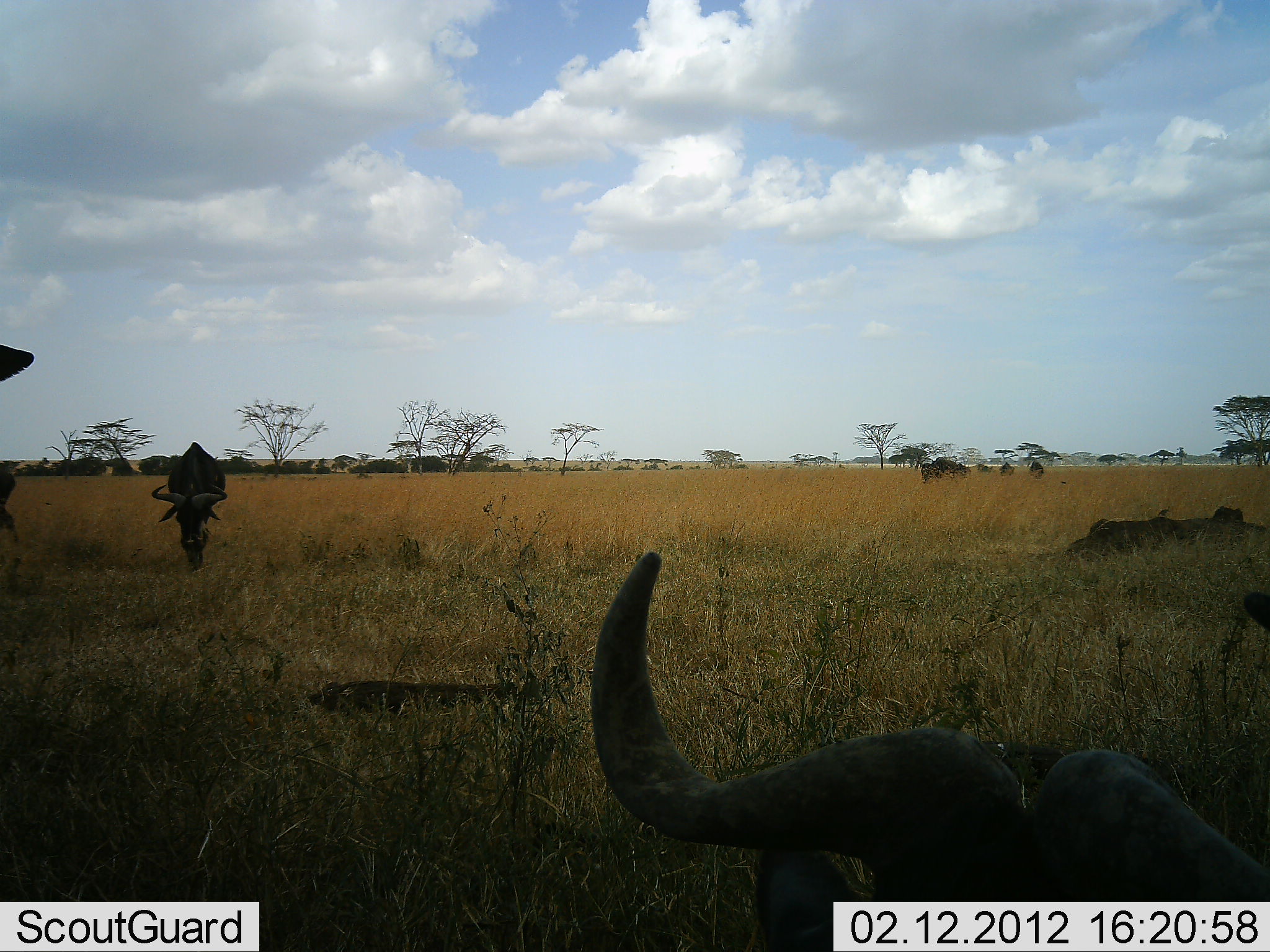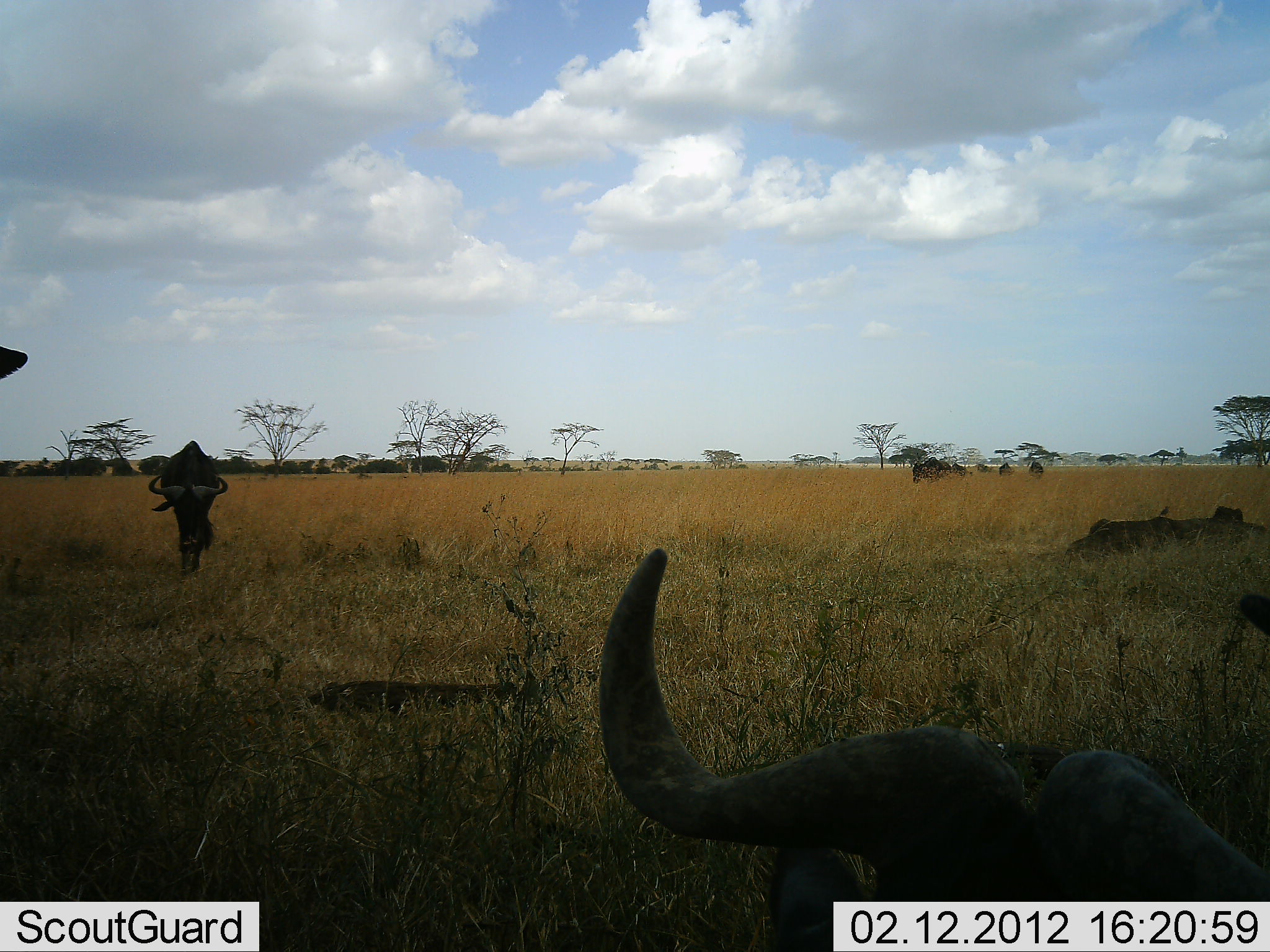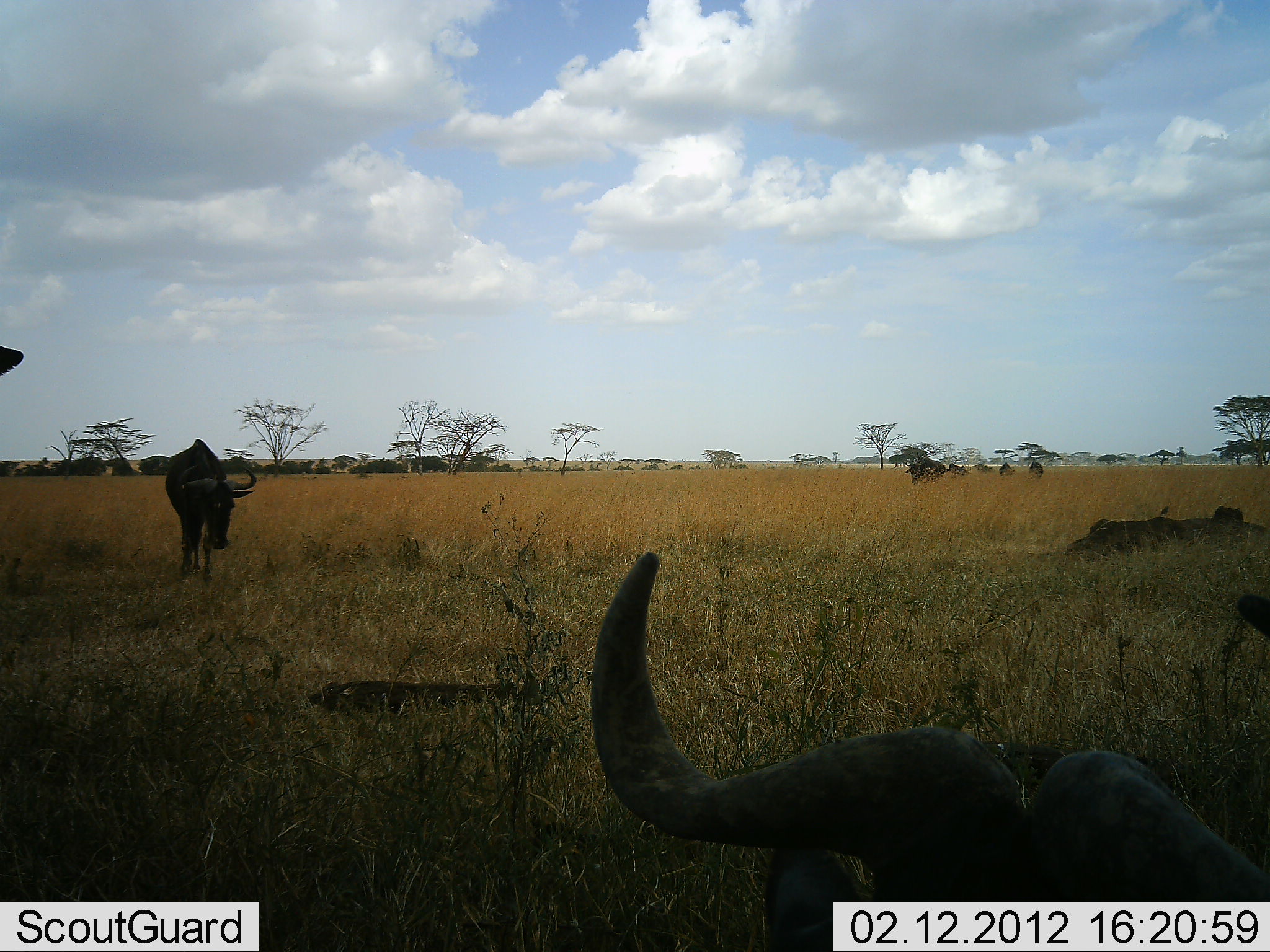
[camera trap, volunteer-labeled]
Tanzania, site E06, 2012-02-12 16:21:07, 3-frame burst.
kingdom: Animalia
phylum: Chordata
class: Mammalia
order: Artiodactyla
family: Bovidae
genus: Connochaetes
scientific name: Connochaetes taurinus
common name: blue wildebeest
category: wildebeest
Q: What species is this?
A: Wildebeest (blue wildebeest) (Connochaetes taurinus).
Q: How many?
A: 7.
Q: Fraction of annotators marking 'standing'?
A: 58%.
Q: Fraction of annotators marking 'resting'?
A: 79%.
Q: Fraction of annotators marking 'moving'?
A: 74%.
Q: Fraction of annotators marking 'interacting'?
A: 0%.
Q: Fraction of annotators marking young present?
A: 0%.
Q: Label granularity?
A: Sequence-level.